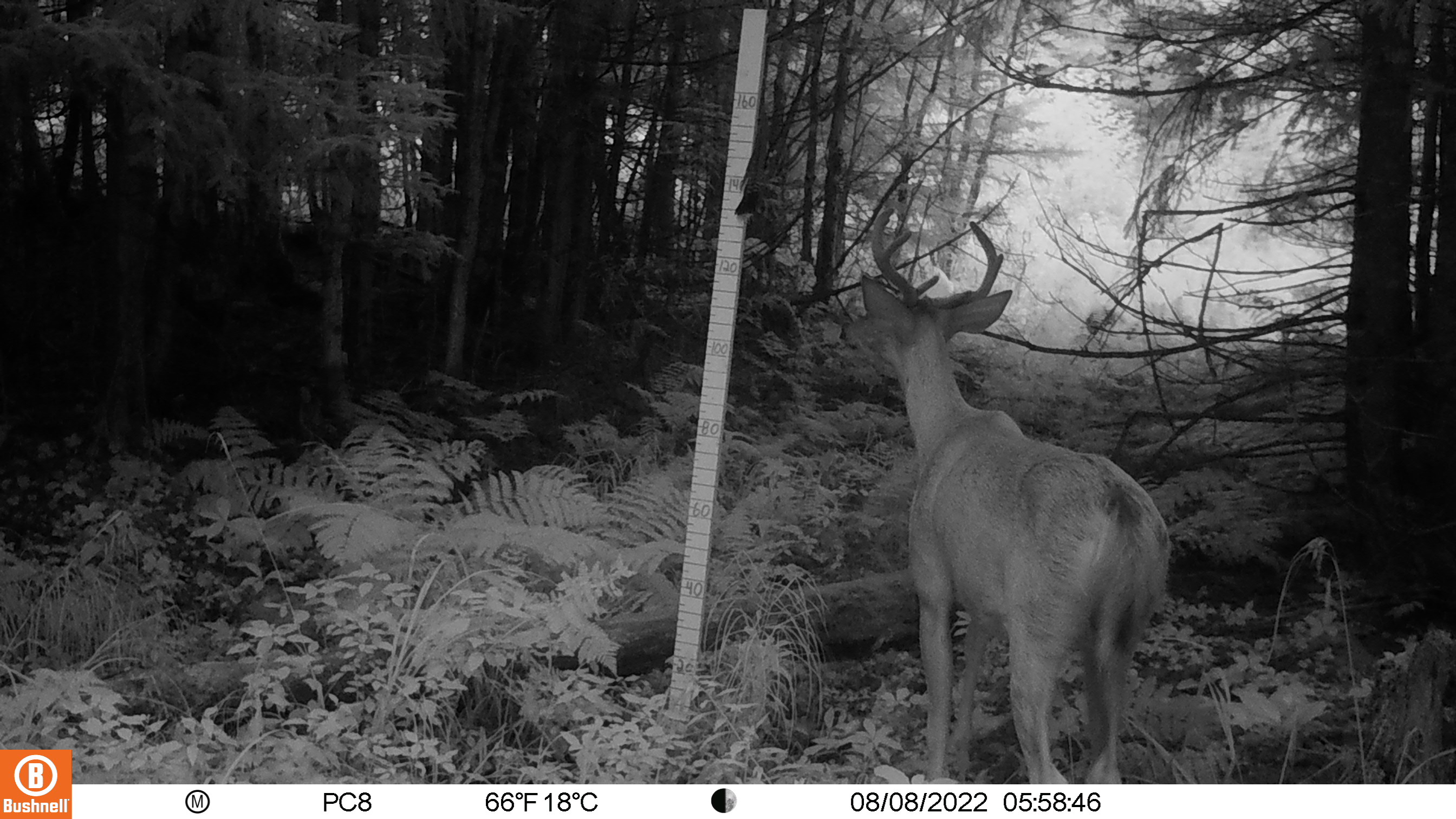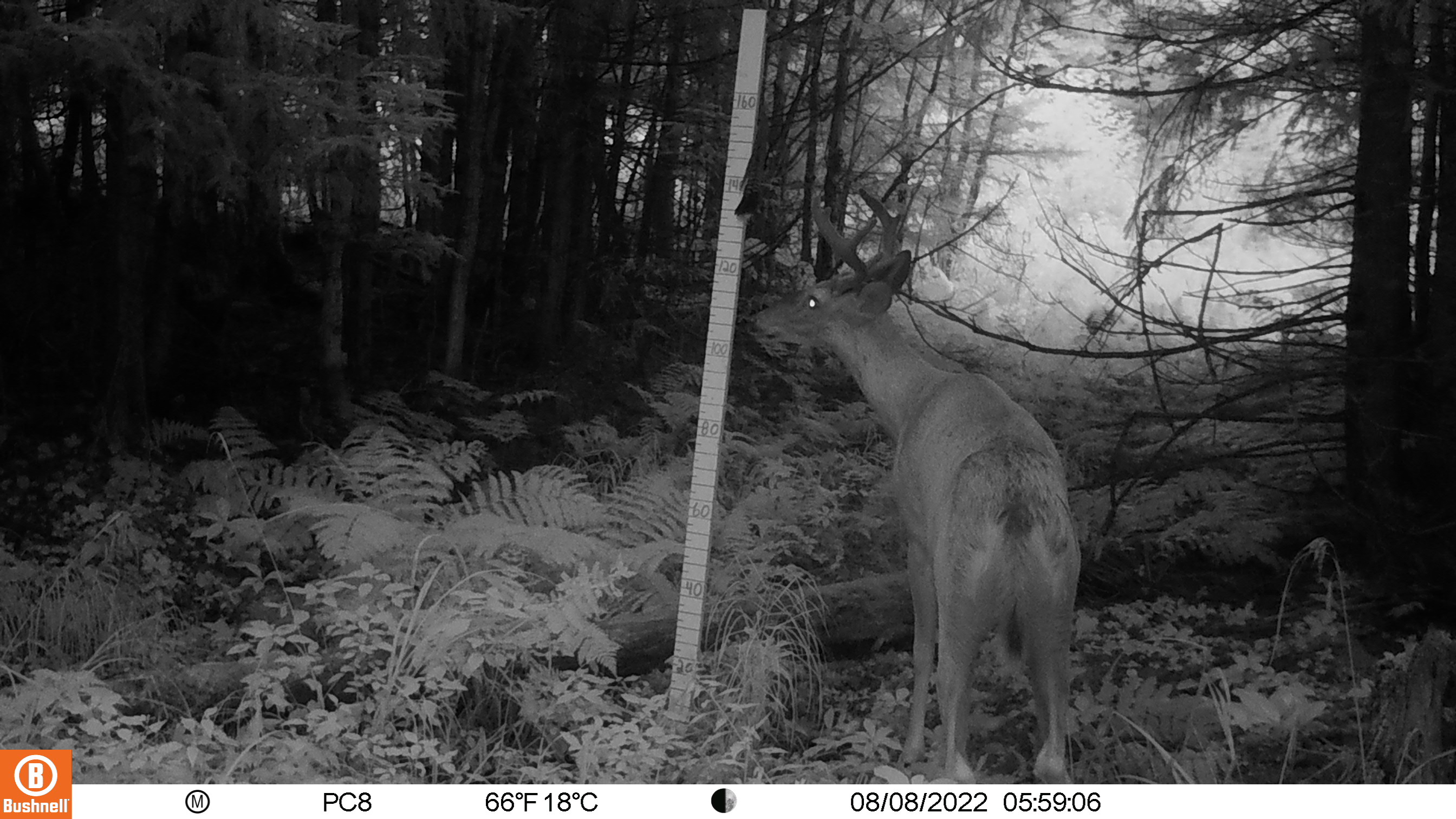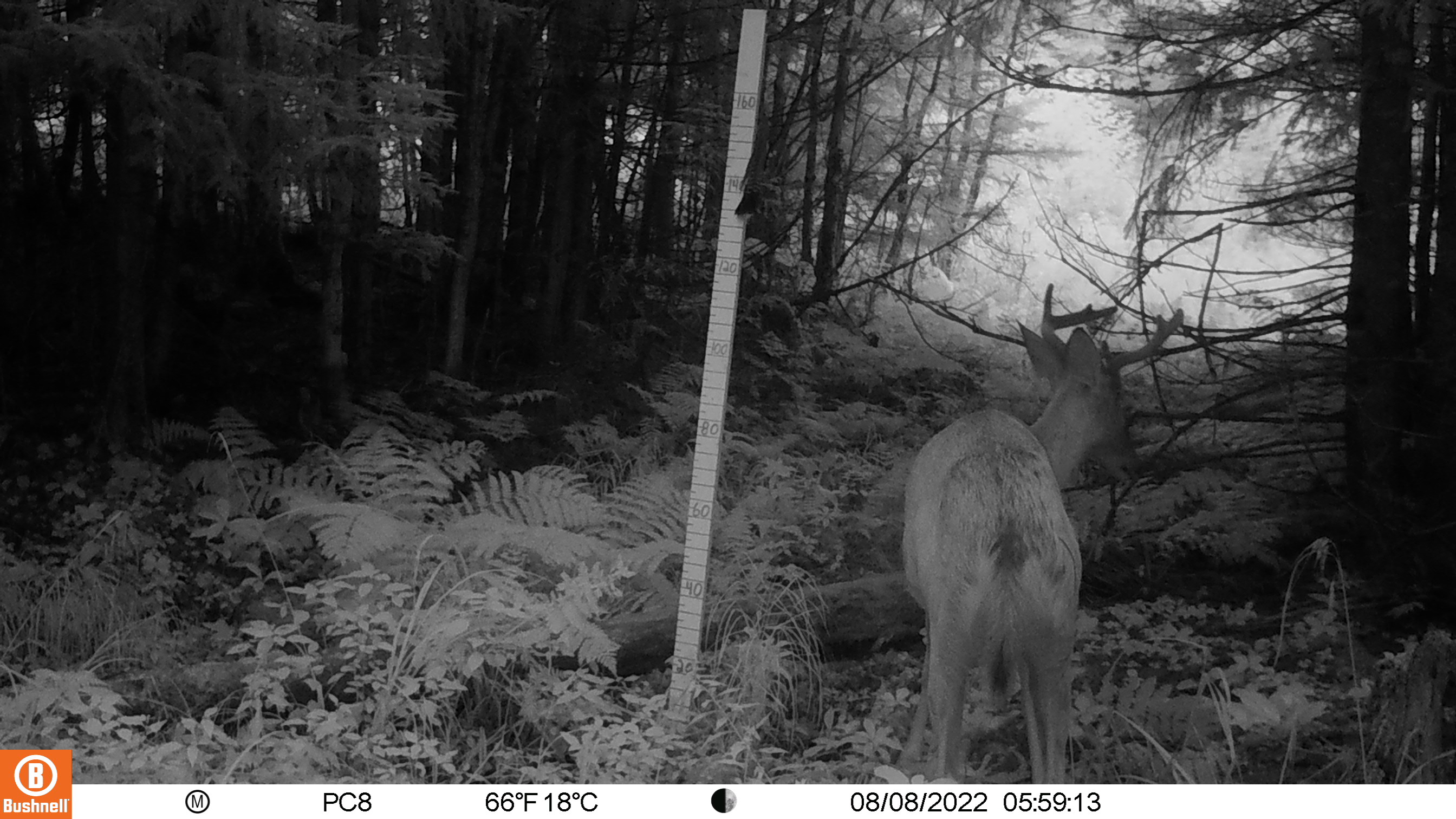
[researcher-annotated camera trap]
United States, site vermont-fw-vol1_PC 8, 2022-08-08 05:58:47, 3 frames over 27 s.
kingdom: Animalia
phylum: Chordata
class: Mammalia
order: Artiodactyla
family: Cervidae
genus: Odocoileus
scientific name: Odocoileus virginianus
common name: white-tailed deer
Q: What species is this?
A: White-tailed deer (Odocoileus virginianus).